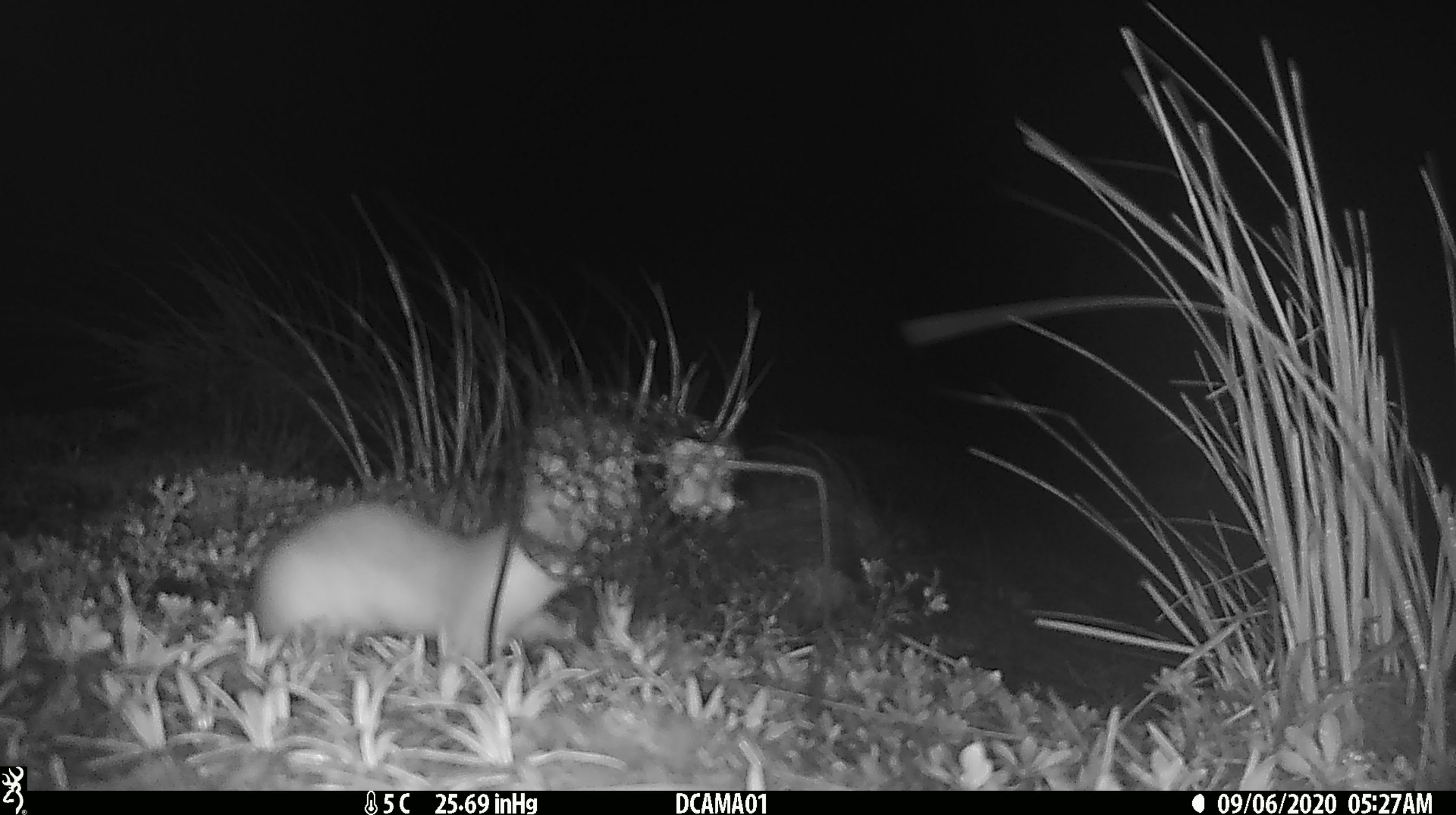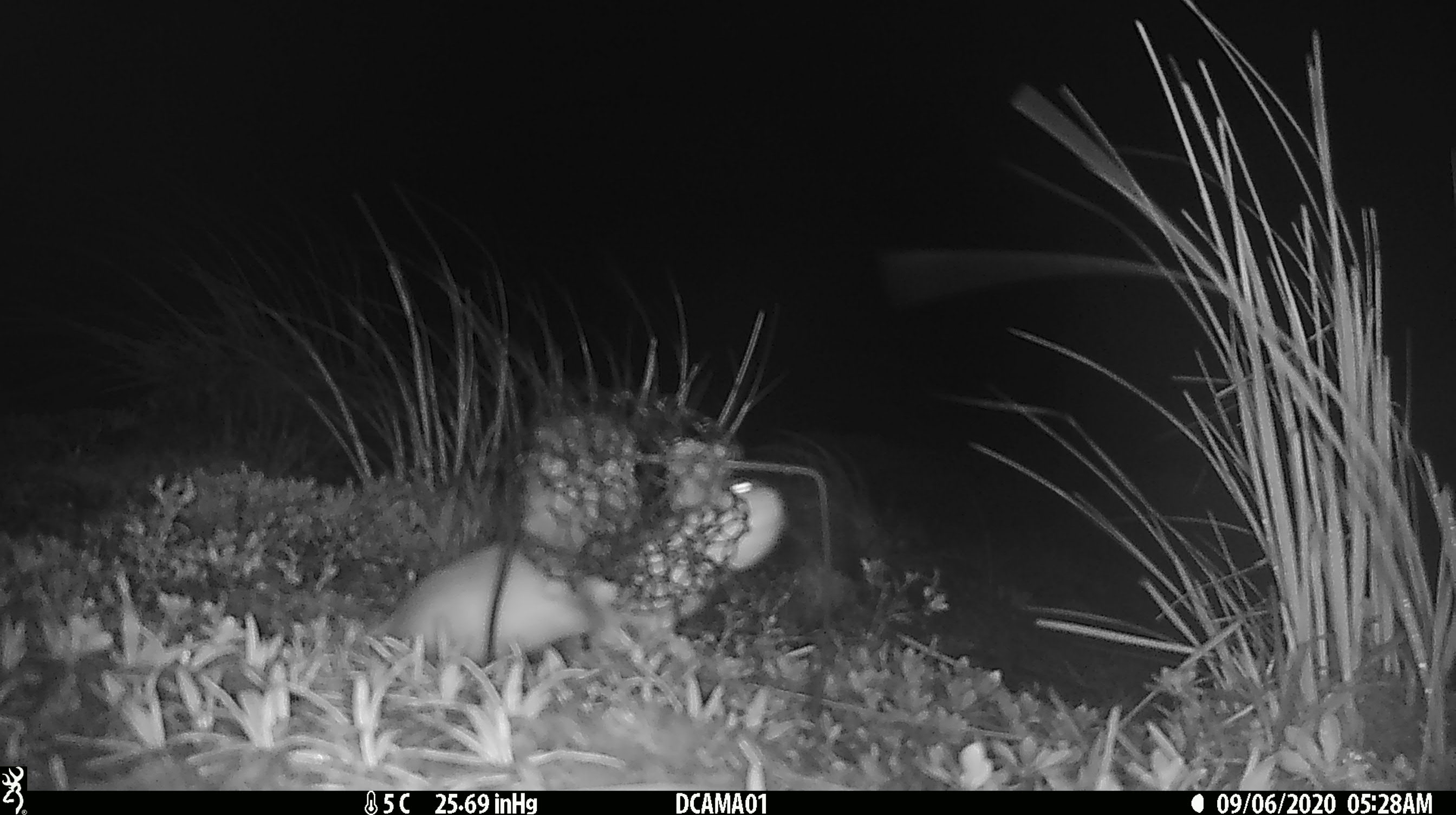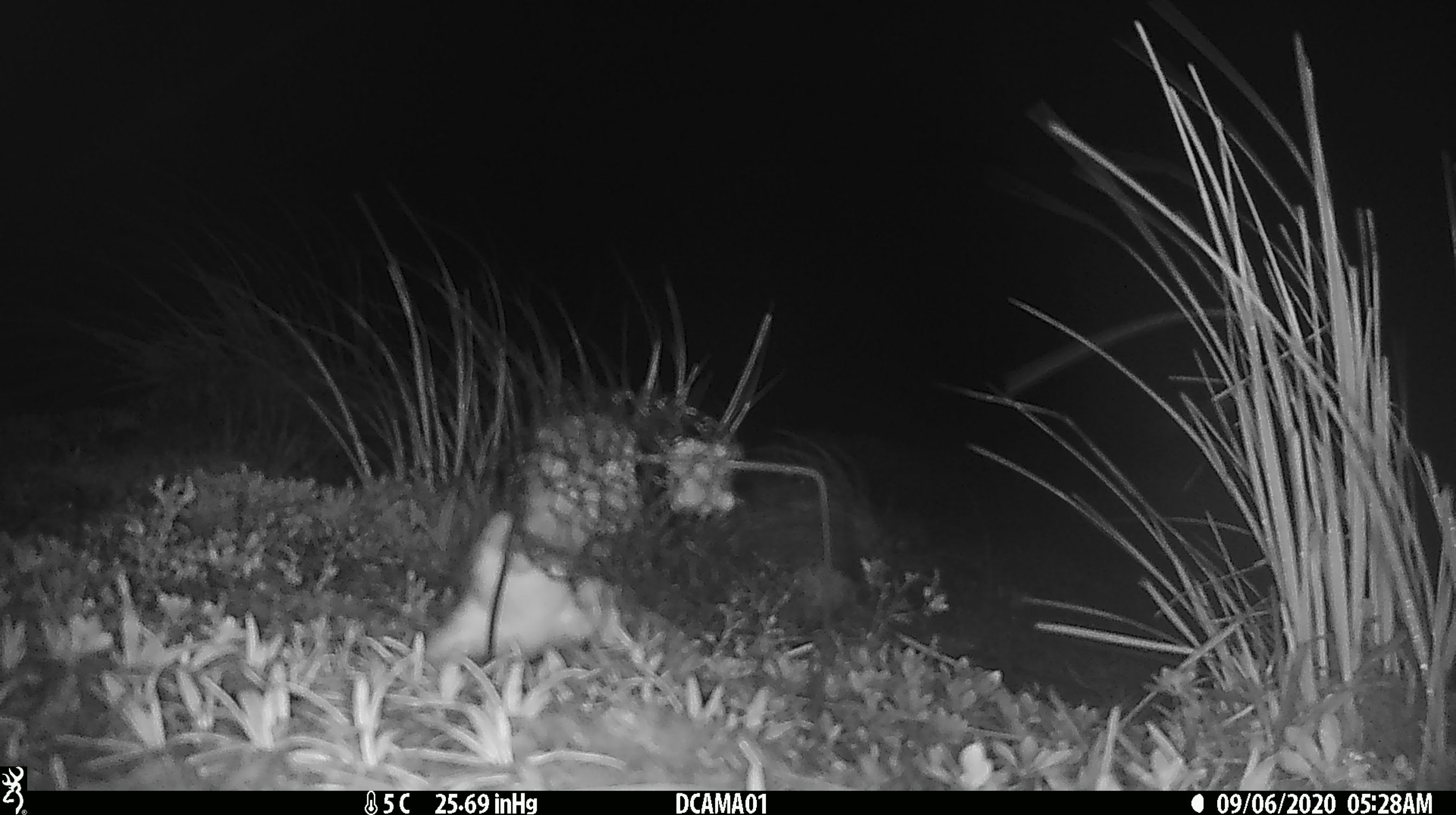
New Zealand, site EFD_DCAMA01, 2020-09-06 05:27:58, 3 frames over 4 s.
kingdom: Animalia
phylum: Chordata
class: Mammalia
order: Carnivora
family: Mustelidae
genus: Mustela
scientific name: Mustela erminea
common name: stoat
Stoat (Mustela erminea).